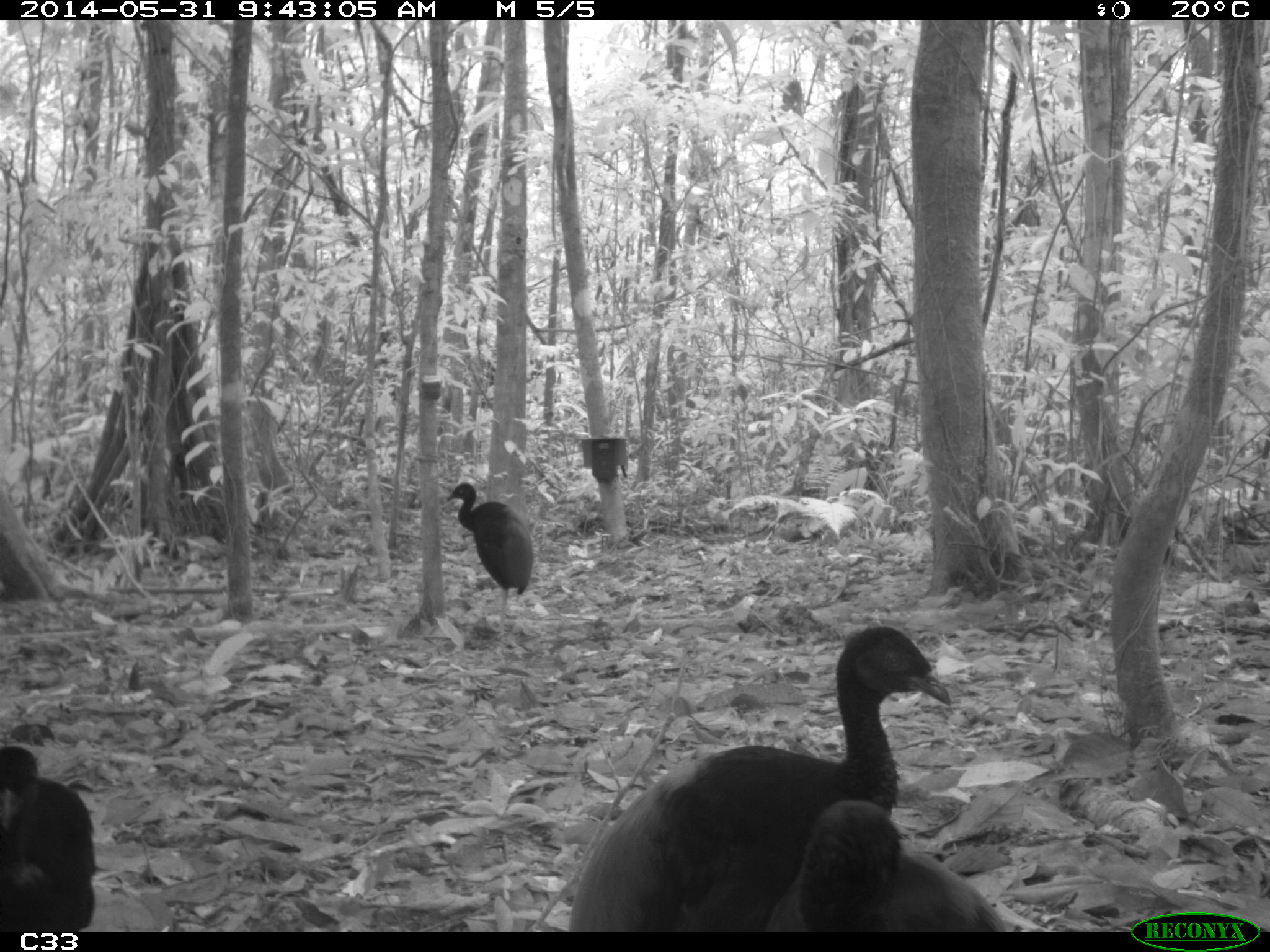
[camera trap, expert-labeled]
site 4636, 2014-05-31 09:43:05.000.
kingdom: Animalia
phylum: Chordata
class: Aves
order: Gruiformes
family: Psophiidae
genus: Psophia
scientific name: Psophia crepitans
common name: gray-winged trumpeter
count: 5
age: adult